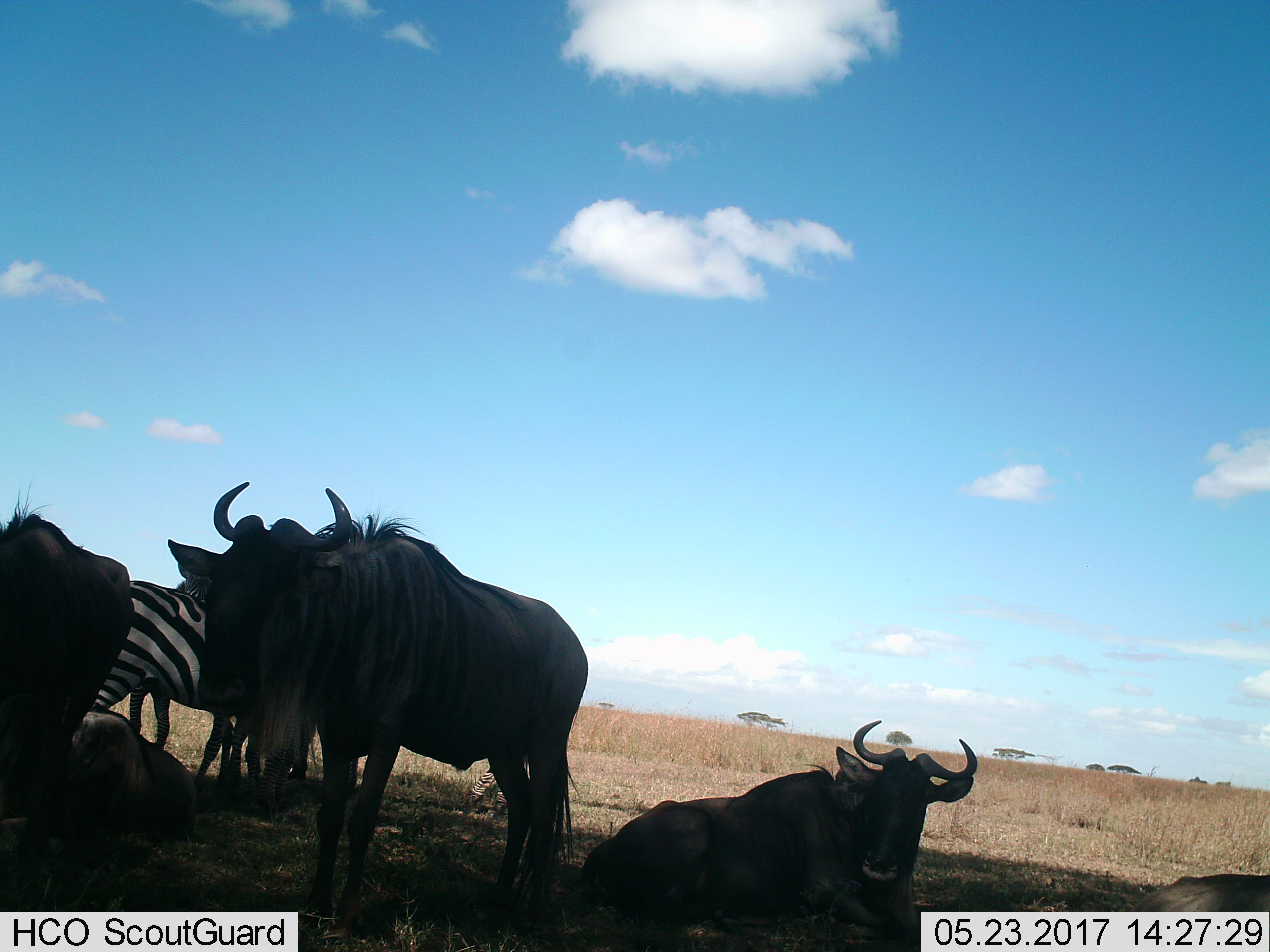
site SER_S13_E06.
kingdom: Animalia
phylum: Chordata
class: Mammalia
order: Artiodactyla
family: Bovidae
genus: Connochaetes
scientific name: Connochaetes taurinus taurinus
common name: blue wildebeest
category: wildebeestblue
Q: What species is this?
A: Wildebeestblue (blue wildebeest) (Connochaetes taurinus taurinus).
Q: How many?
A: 4.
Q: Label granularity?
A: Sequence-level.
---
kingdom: Animalia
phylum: Chordata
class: Mammalia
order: Perissodactyla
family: Equidae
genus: Equus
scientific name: Equus quagga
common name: plains zebra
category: zebraplains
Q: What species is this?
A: Zebraplains (plains zebra) (Equus quagga).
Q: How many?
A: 1.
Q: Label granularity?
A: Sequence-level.